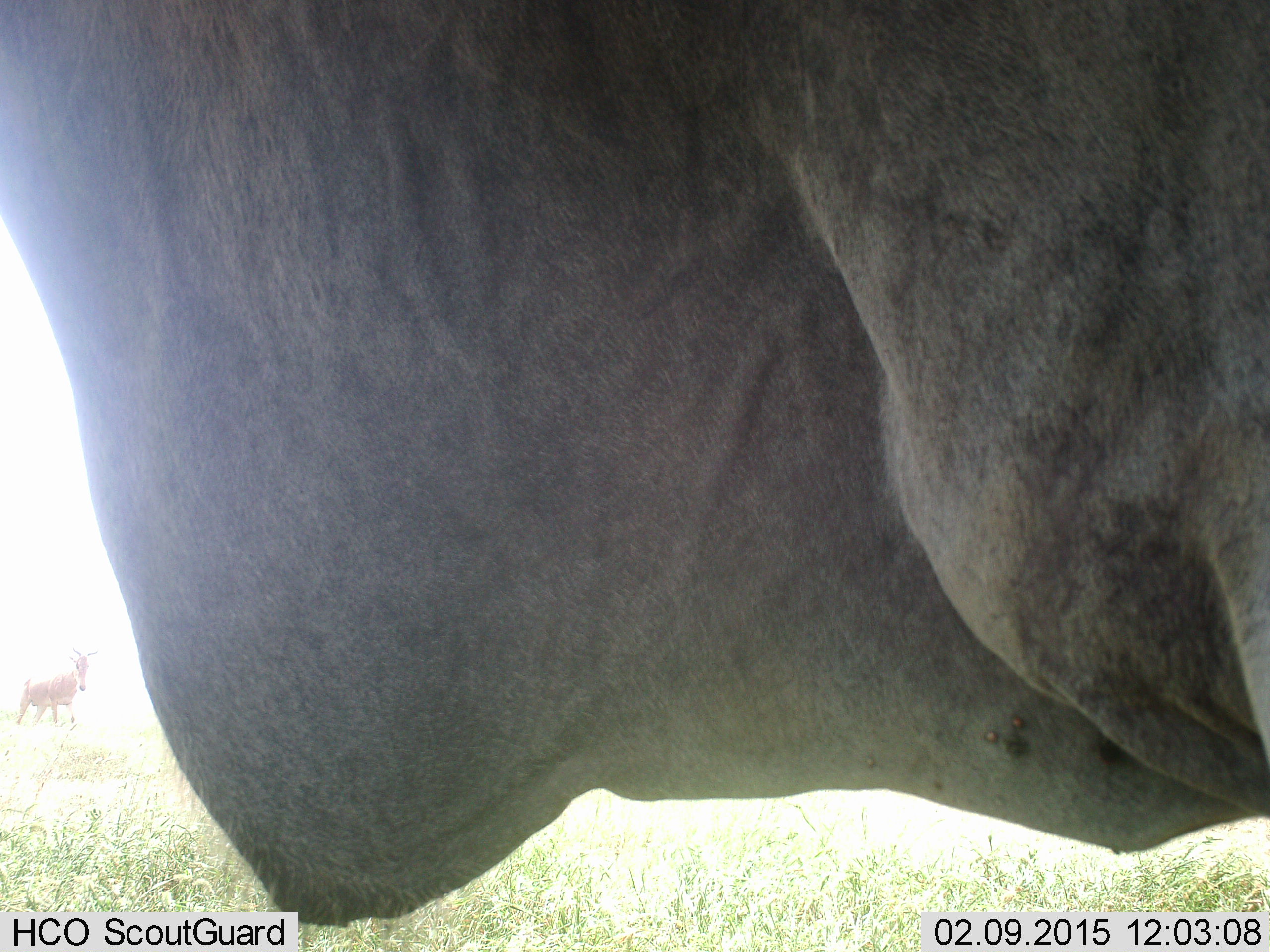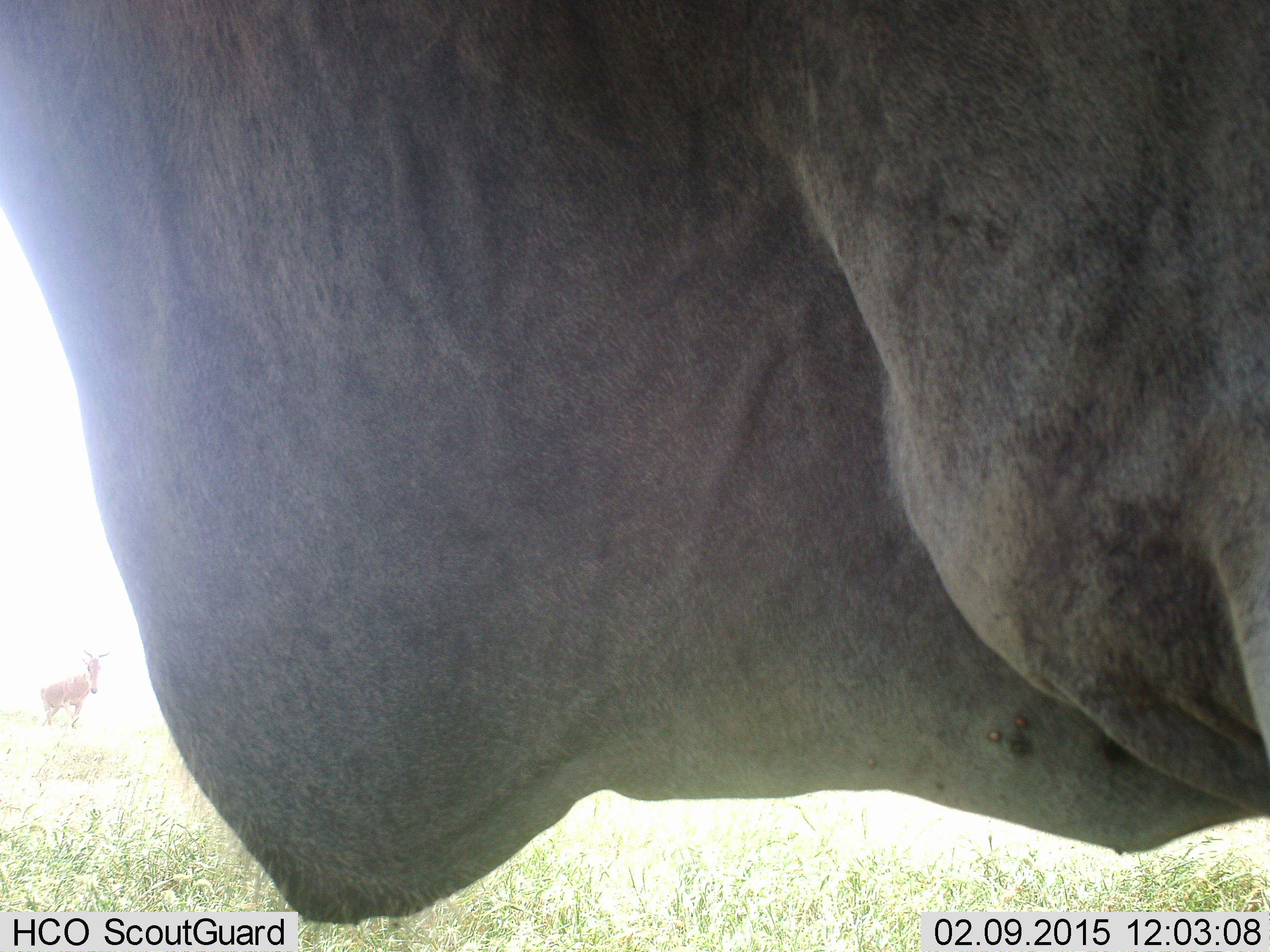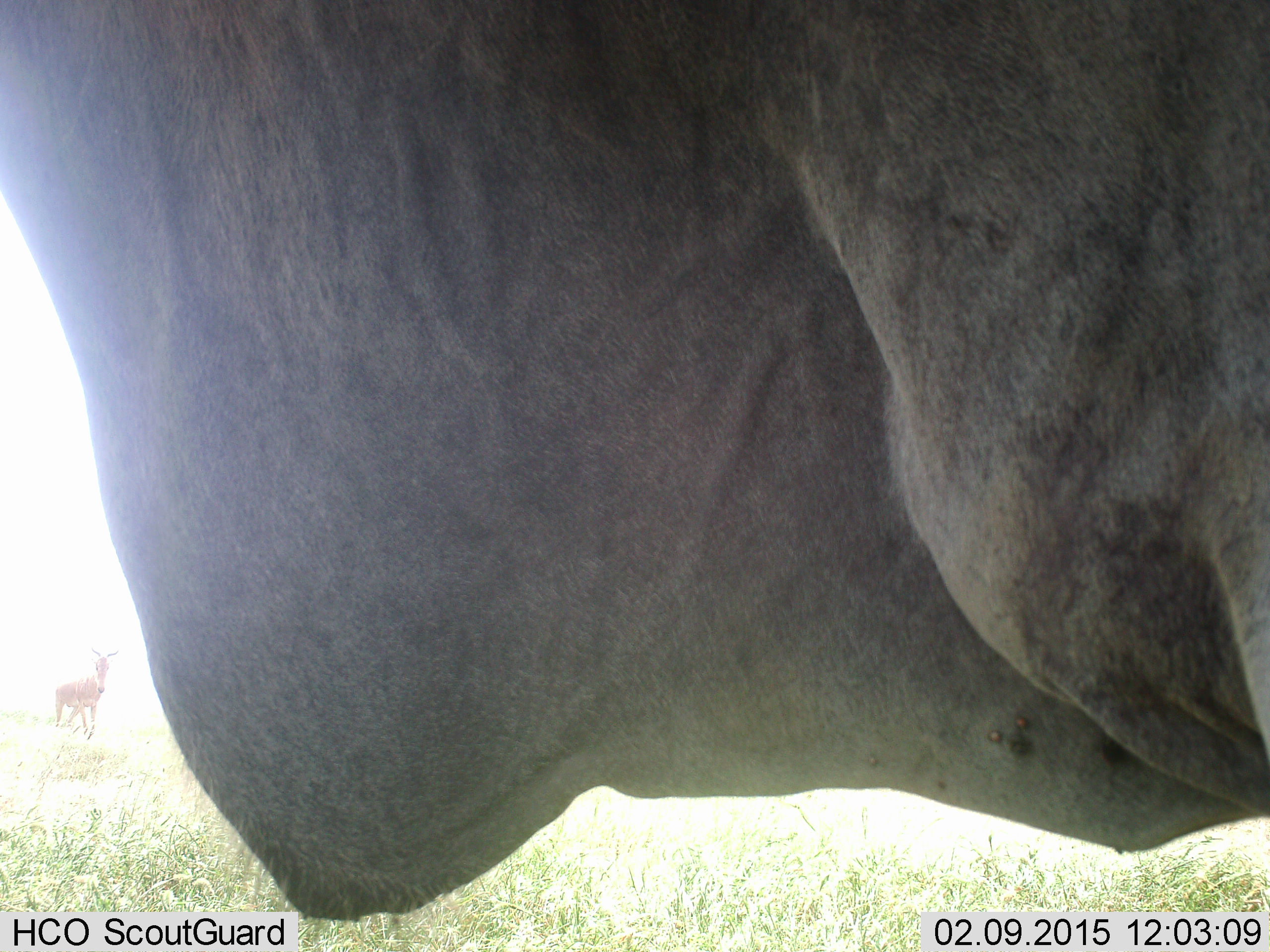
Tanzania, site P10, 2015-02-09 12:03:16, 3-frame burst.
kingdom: Animalia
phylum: Chordata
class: Mammalia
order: Artiodactyla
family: Bovidae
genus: Tragelaphus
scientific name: Tragelaphus oryx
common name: eland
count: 1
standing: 89%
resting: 0%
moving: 11%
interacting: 0%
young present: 0%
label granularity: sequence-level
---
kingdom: Animalia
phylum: Chordata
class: Mammalia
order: Artiodactyla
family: Bovidae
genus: Alcelaphus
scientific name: Alcelaphus buselaphus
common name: hartebeest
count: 1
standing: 44%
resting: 0%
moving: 67%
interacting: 0%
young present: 0%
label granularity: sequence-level